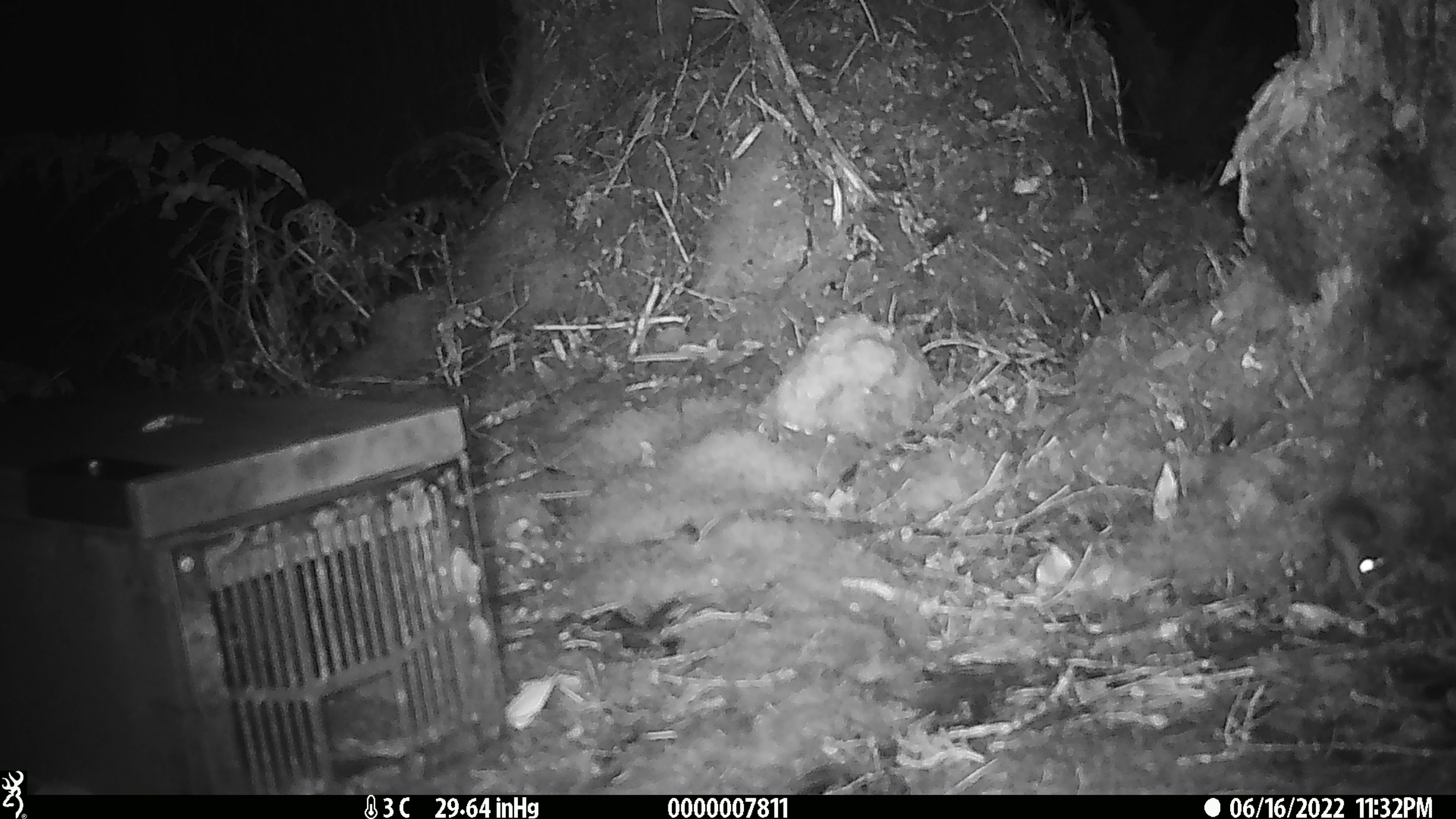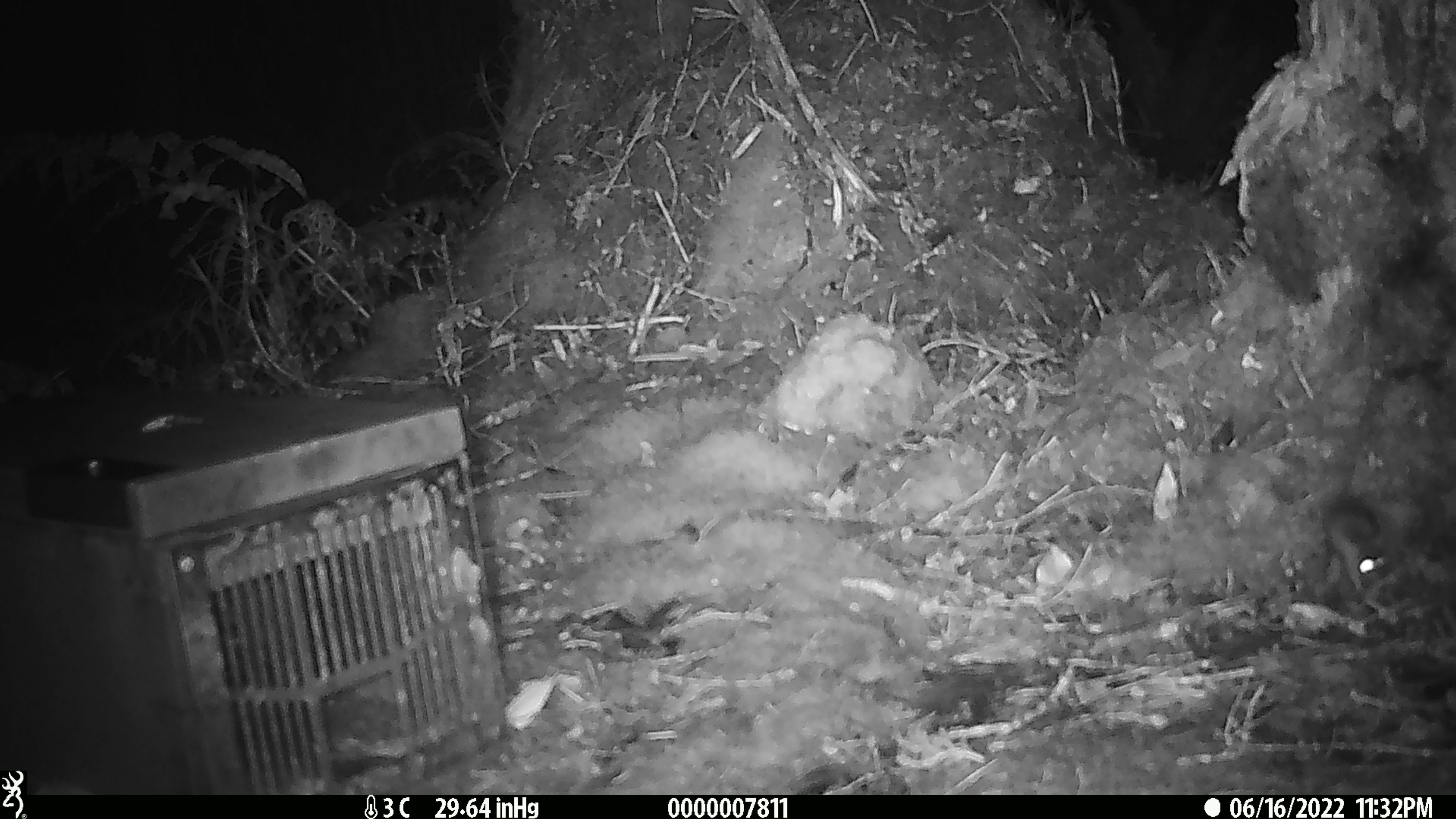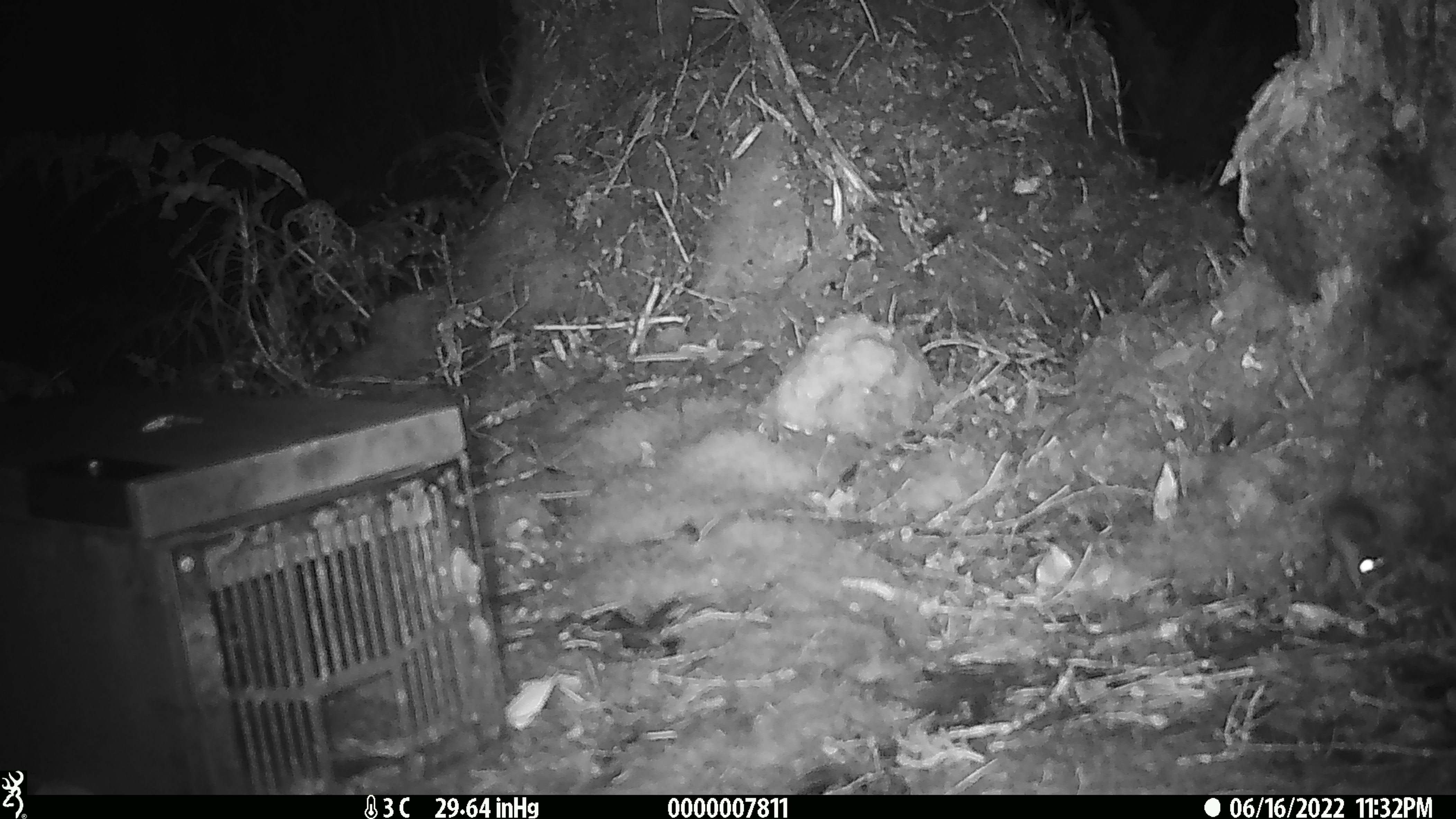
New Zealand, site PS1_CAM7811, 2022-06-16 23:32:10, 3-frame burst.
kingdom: Animalia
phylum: Chordata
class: Mammalia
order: Rodentia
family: Muridae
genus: Mus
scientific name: Mus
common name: mouse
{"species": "mouse (Mus)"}